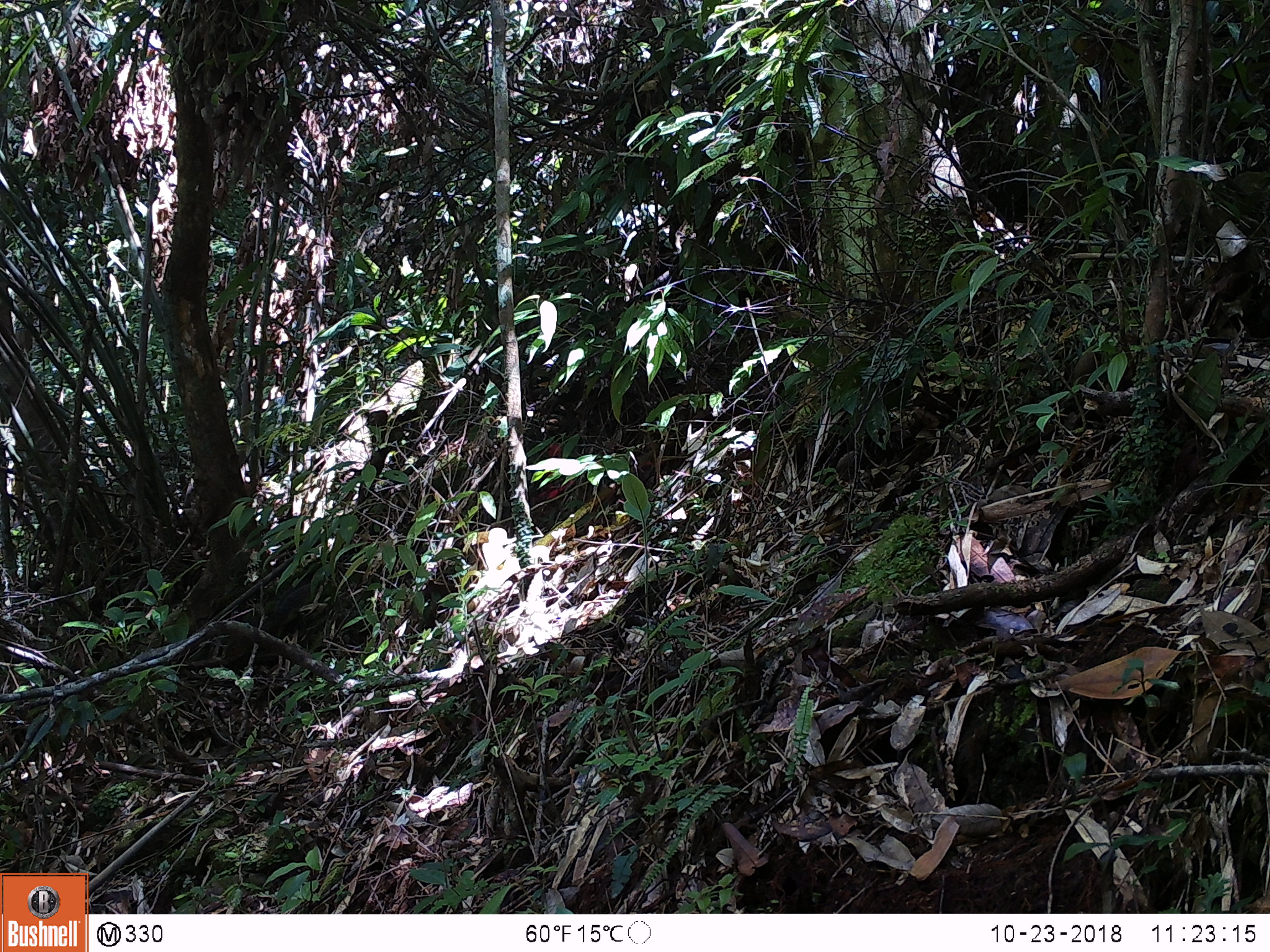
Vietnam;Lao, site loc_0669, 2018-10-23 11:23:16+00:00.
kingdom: Animalia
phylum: Chordata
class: Mammalia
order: Rodentia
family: Sciuridae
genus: Dremomys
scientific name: Dremomys rufigenis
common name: red-cheeked squirrel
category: red cheeked squirrel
Red cheeked squirrel (red-cheeked squirrel) (Dremomys rufigenis). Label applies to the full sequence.